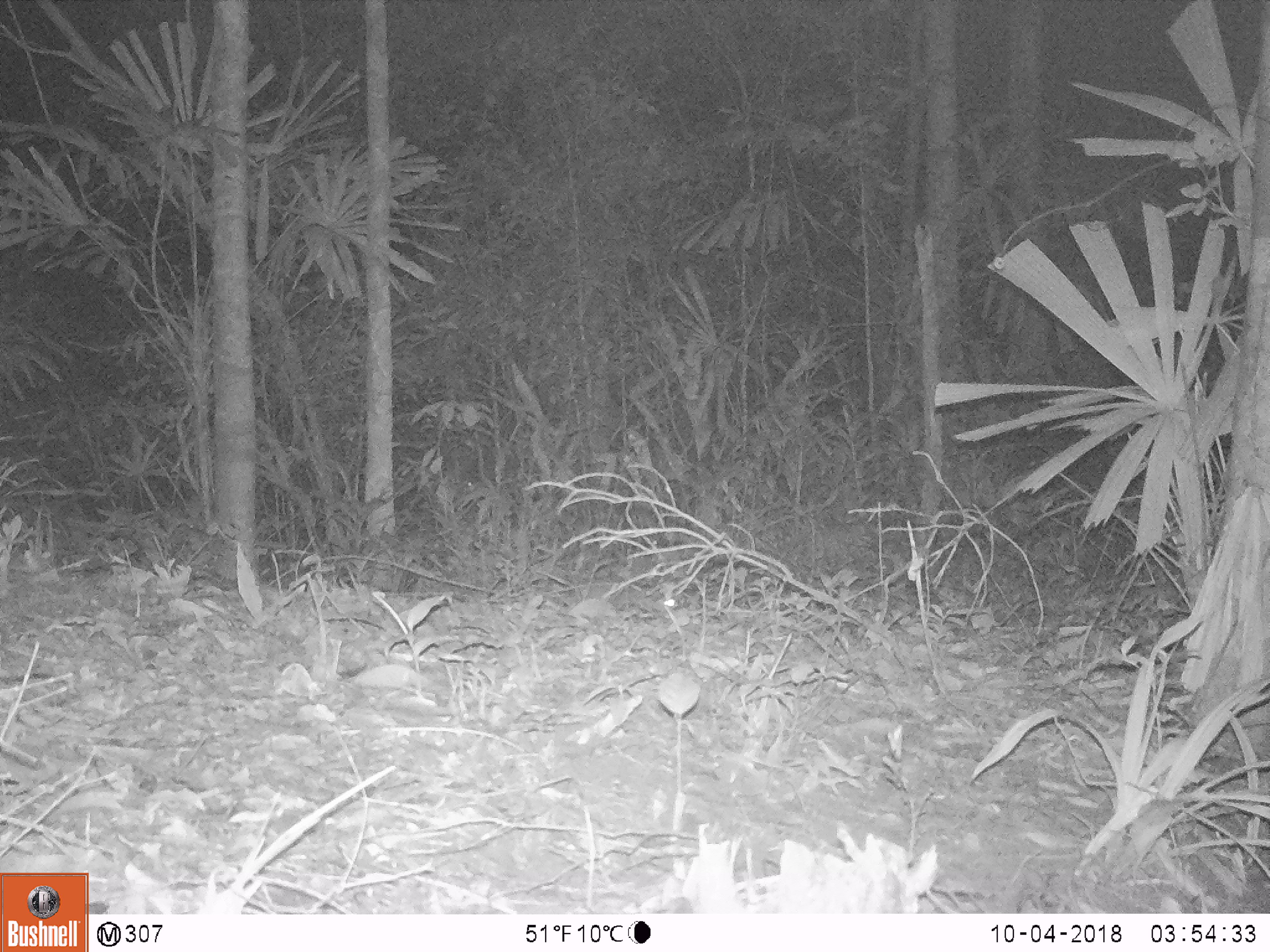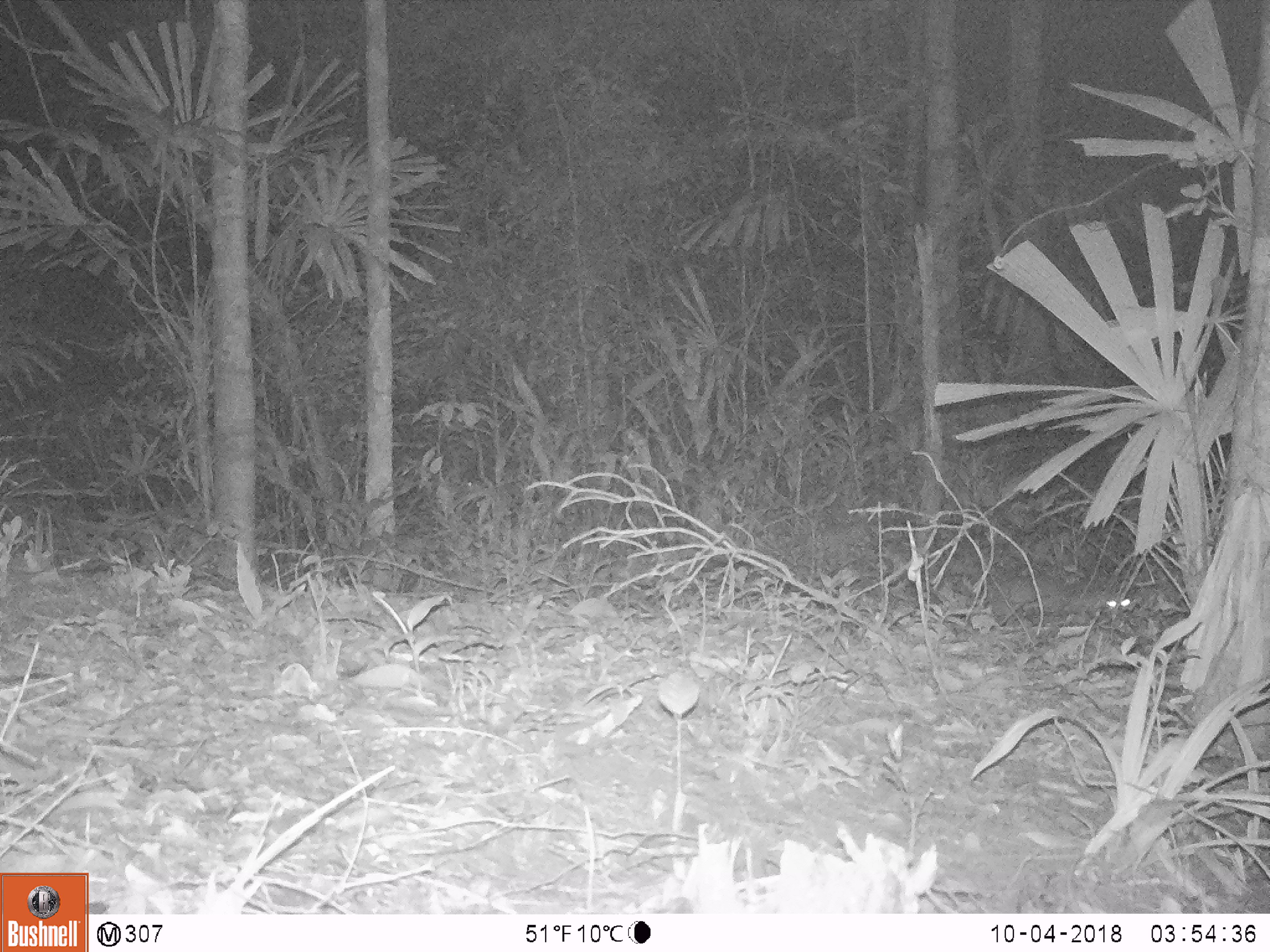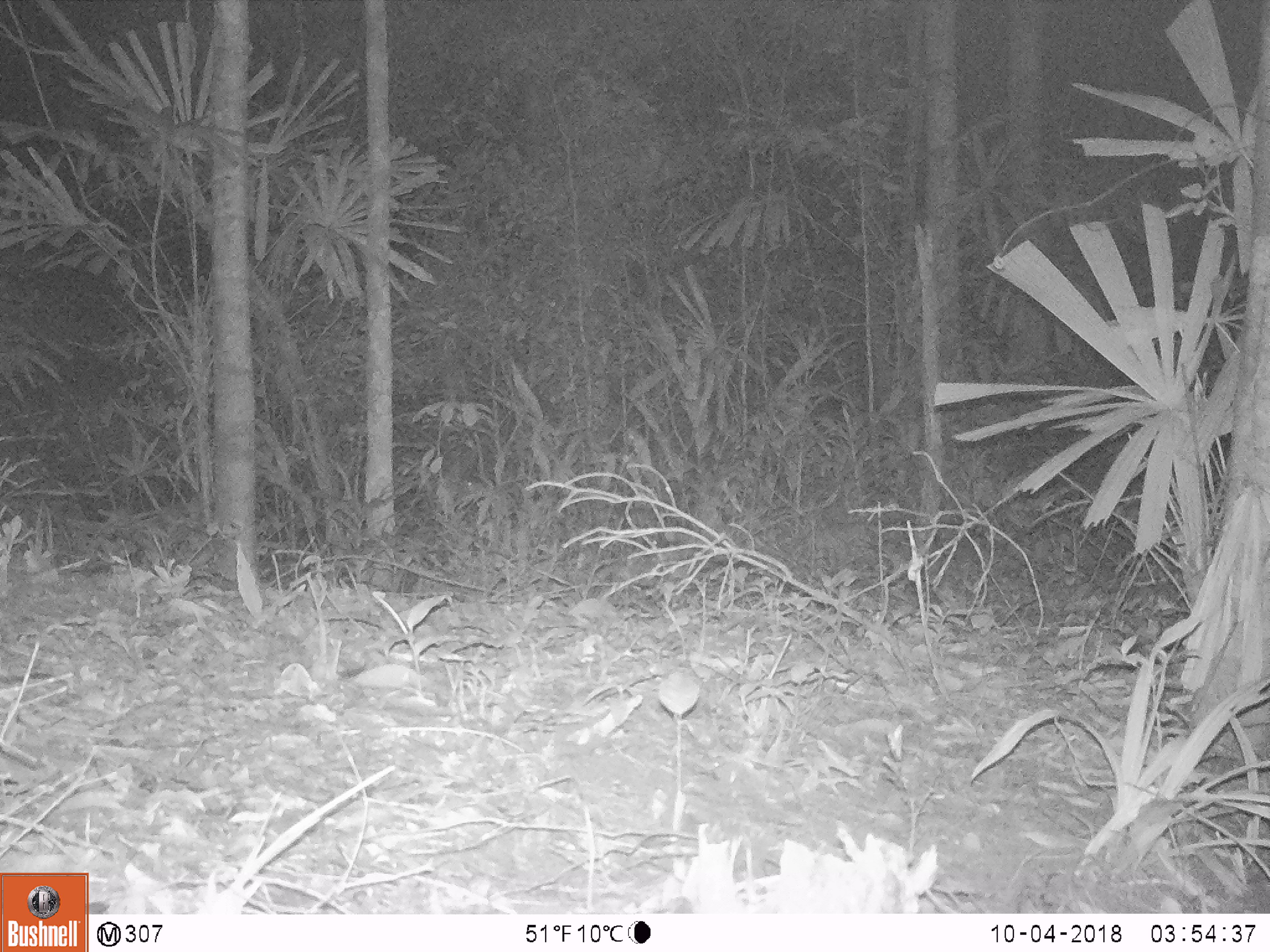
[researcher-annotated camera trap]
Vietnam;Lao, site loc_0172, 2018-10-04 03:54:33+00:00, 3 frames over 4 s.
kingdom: Animalia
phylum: Chordata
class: Mammalia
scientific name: Mammalia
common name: mammal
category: unidentified small mammal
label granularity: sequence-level